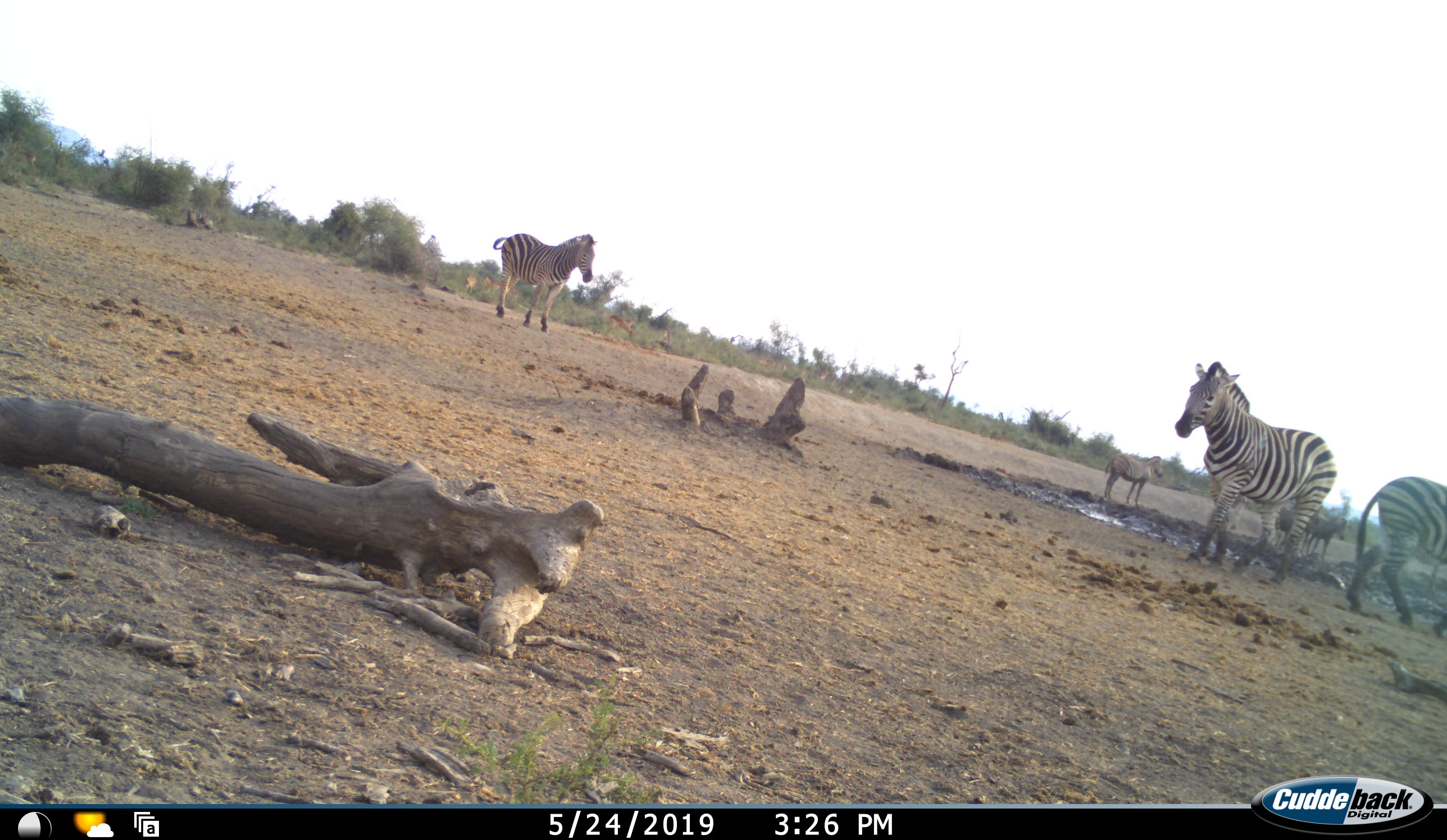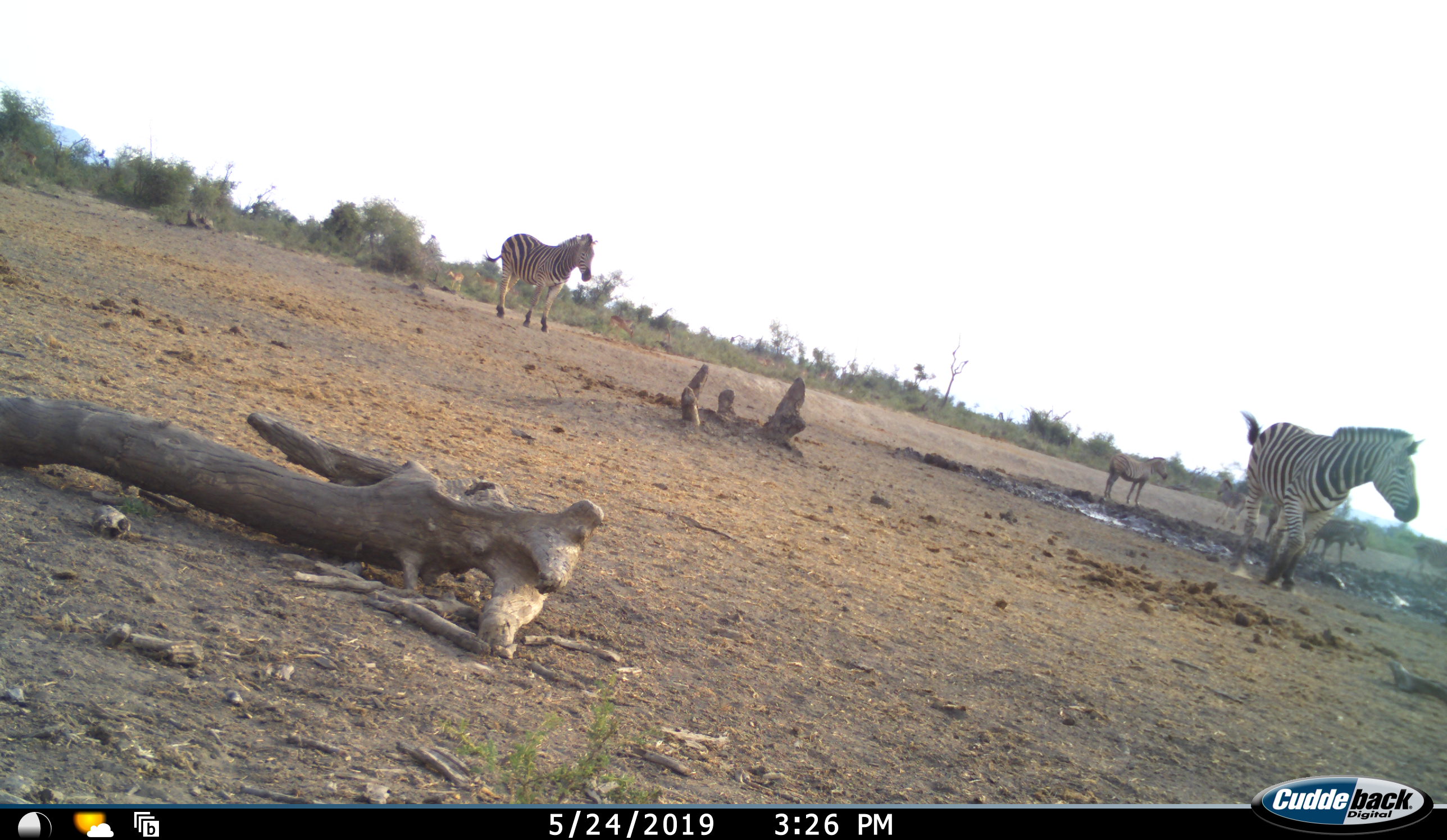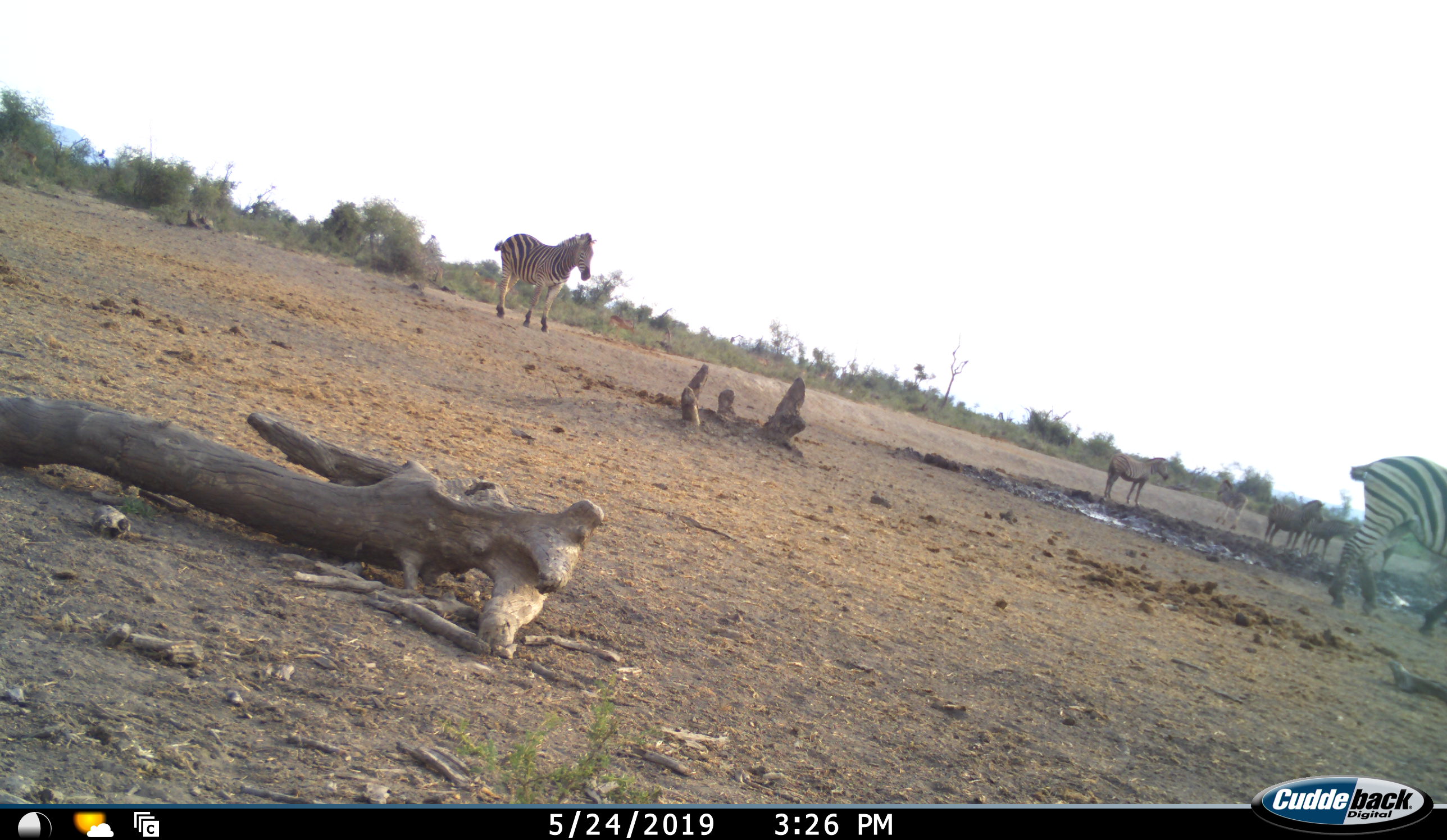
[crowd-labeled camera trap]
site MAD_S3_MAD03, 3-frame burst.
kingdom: Animalia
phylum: Chordata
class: Mammalia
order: Perissodactyla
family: Equidae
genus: Equus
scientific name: Equus quagga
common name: plains zebra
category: zebraplains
Zebraplains (plains zebra) (Equus quagga), count 7. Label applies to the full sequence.